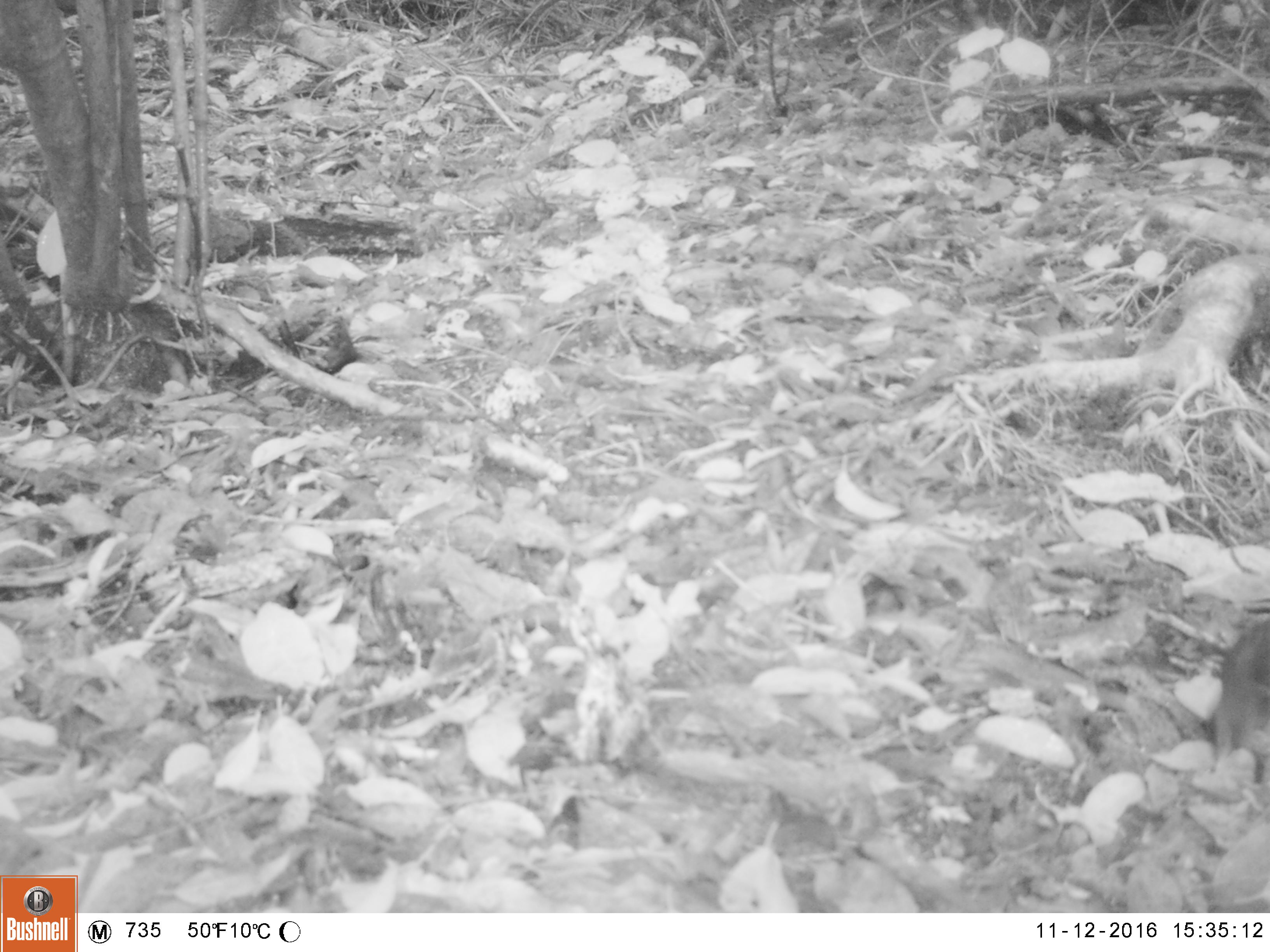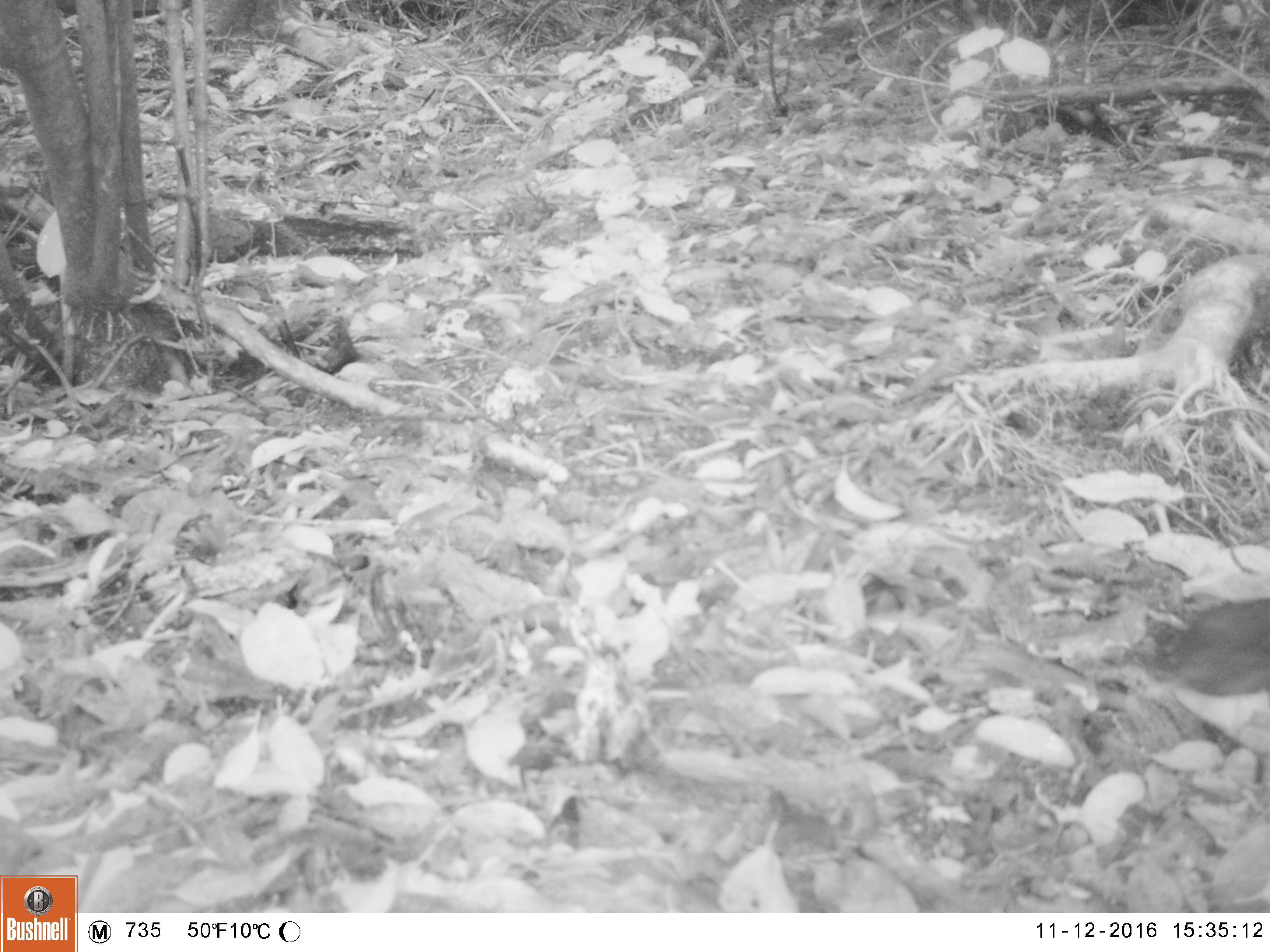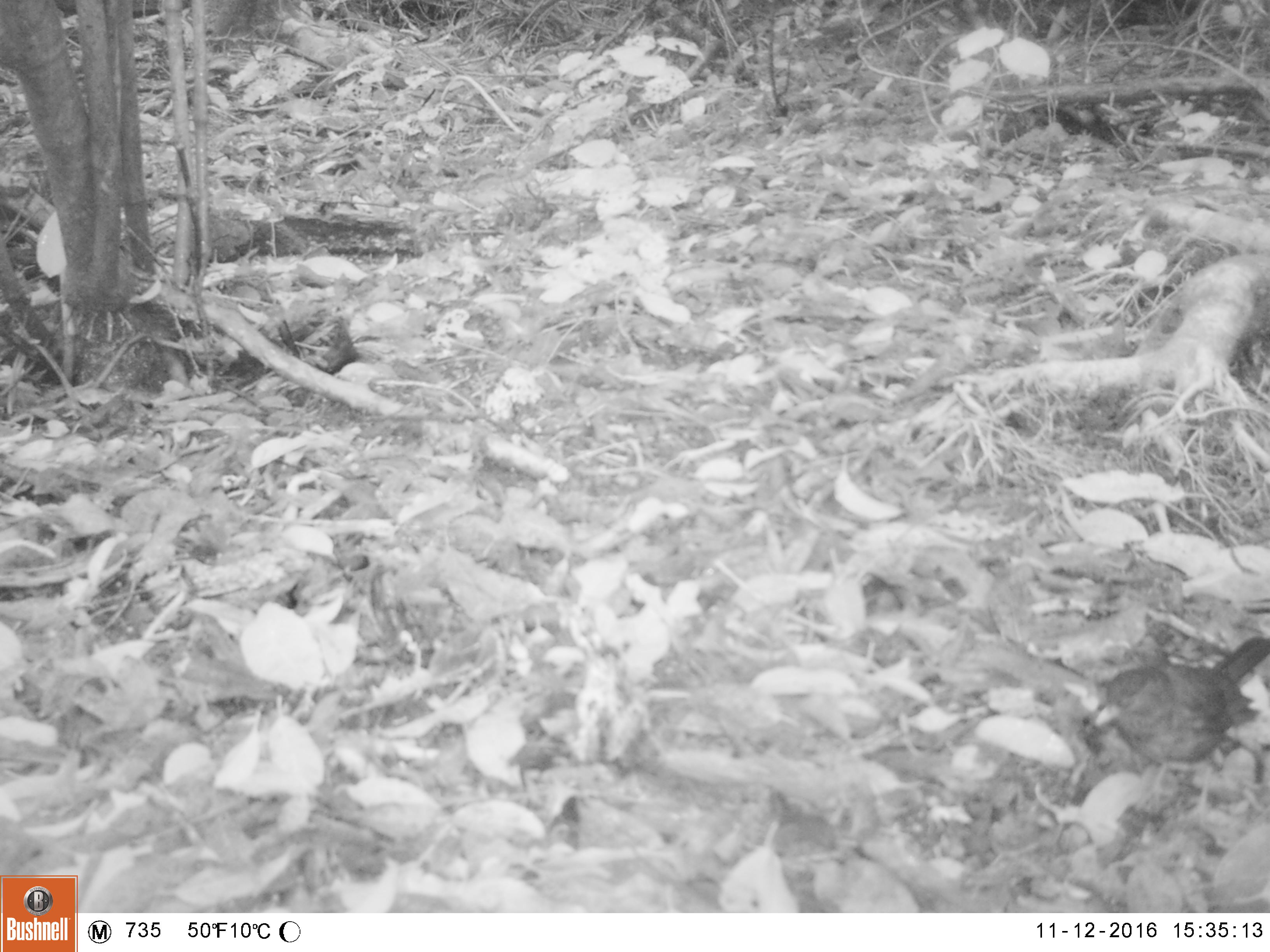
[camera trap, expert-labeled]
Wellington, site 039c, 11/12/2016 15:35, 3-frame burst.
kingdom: Animalia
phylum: Chordata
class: Aves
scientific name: Aves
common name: bird